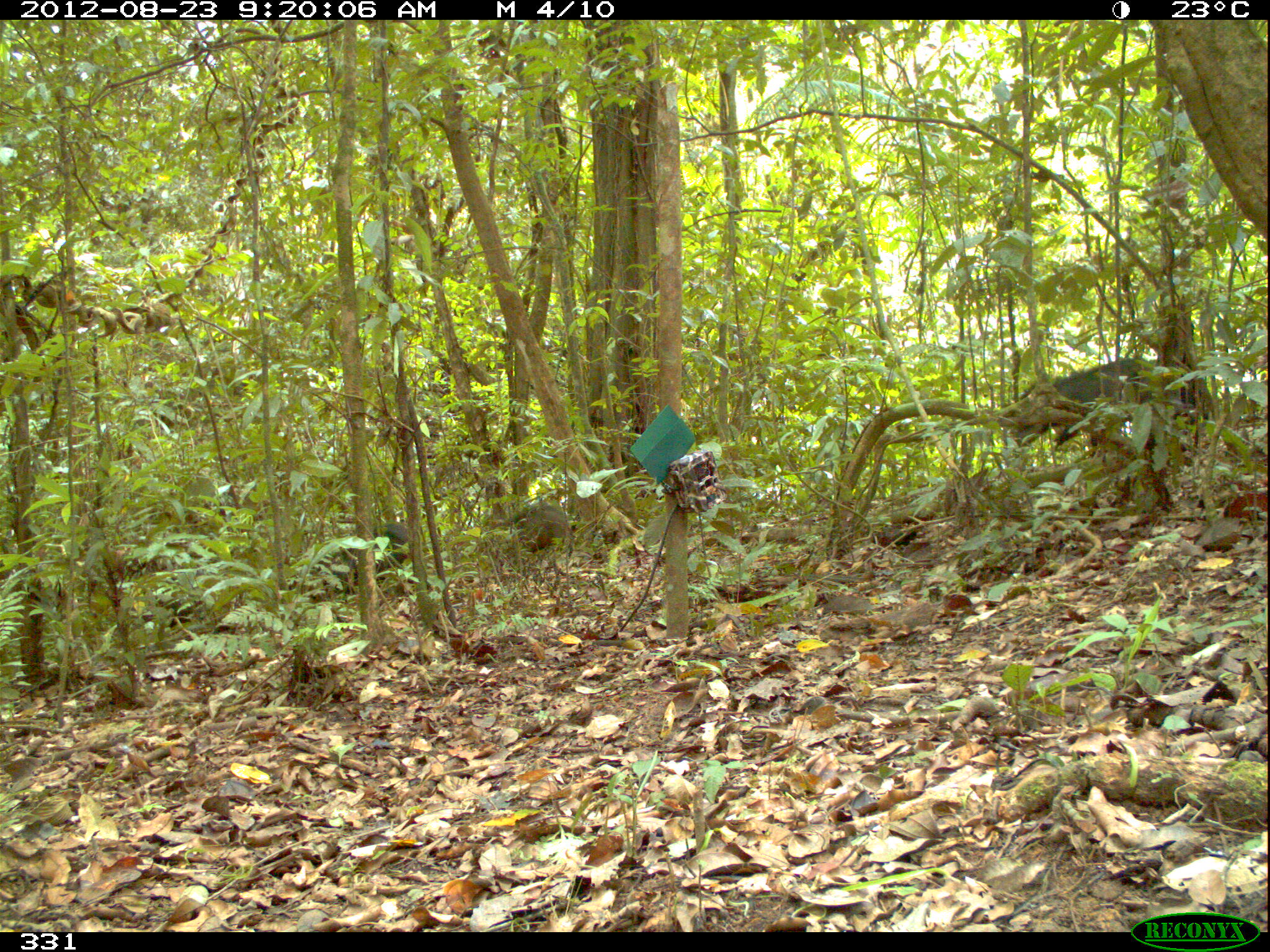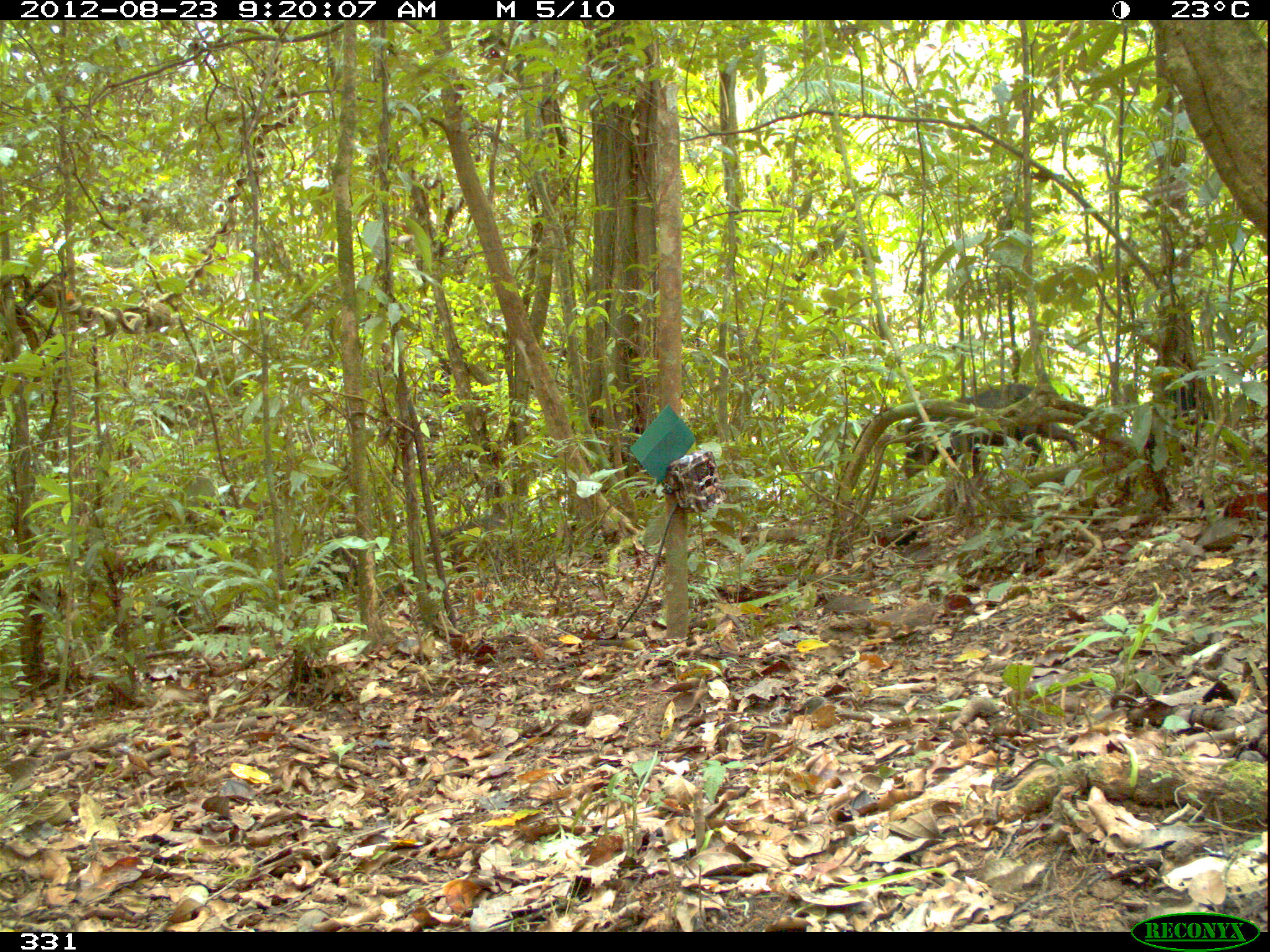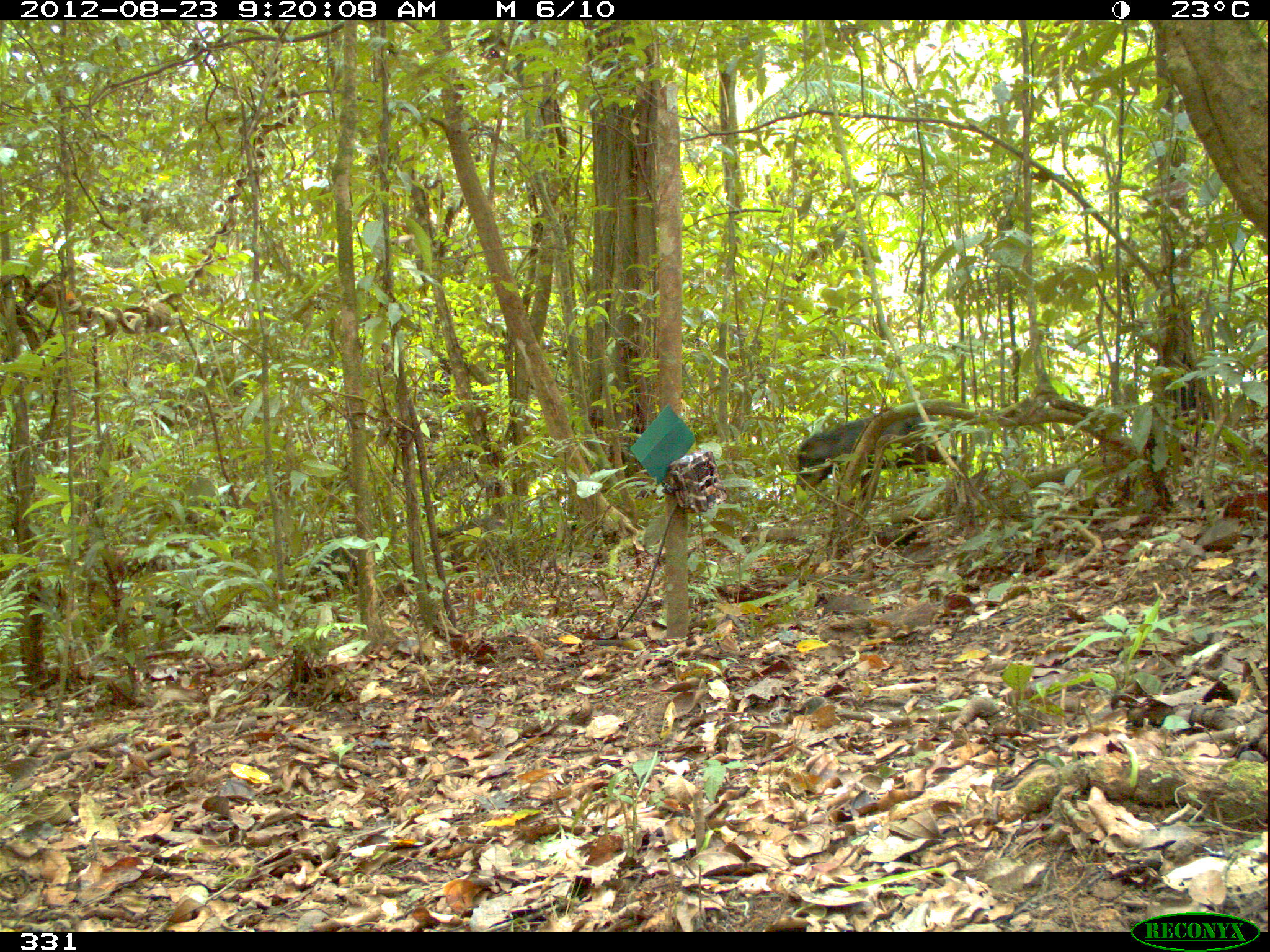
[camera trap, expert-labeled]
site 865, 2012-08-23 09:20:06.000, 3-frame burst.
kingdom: Animalia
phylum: Chordata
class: Mammalia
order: Artiodactyla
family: Tayassuidae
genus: Tayassu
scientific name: Tayassu pecari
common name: white-lipped peccary